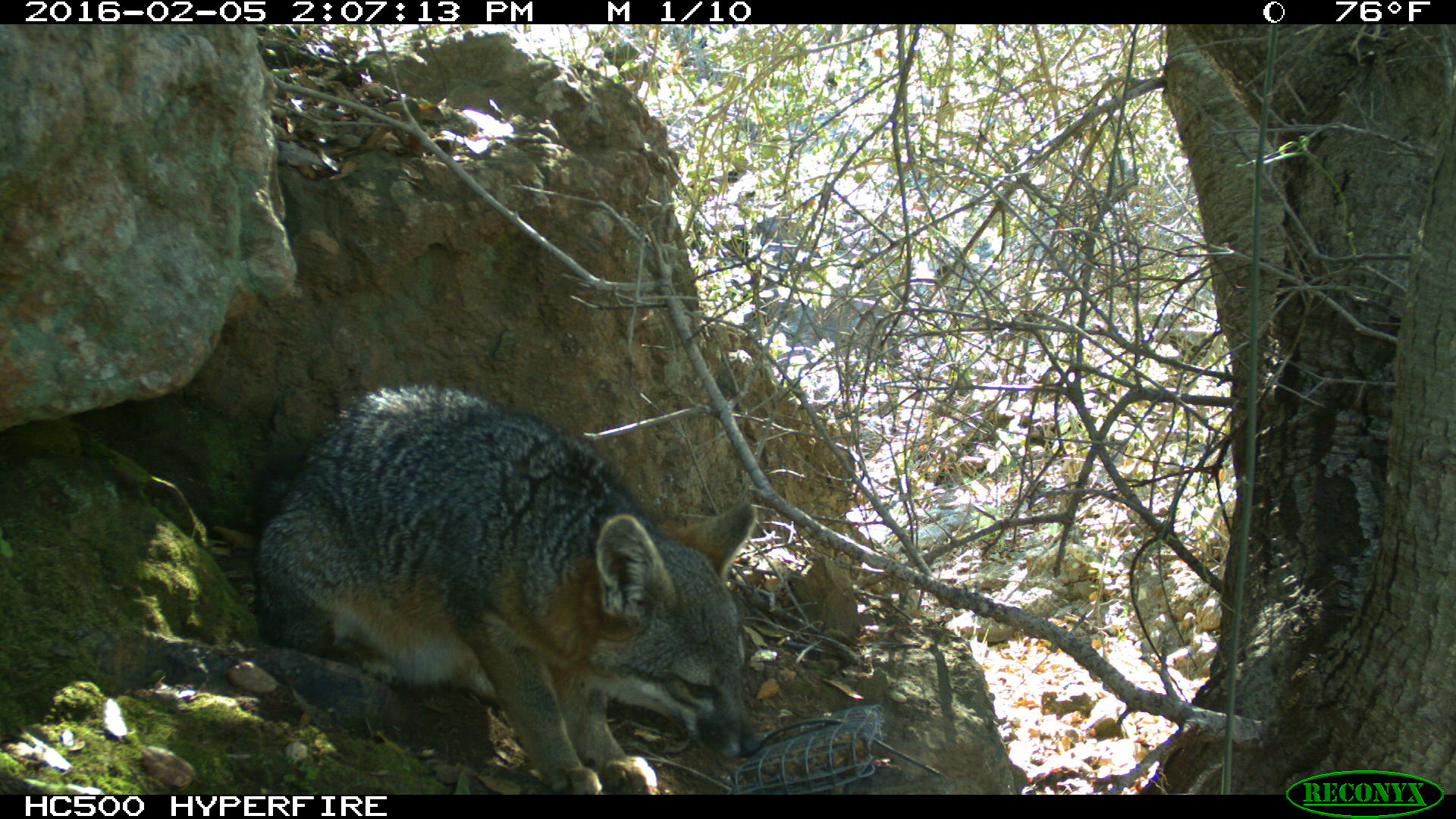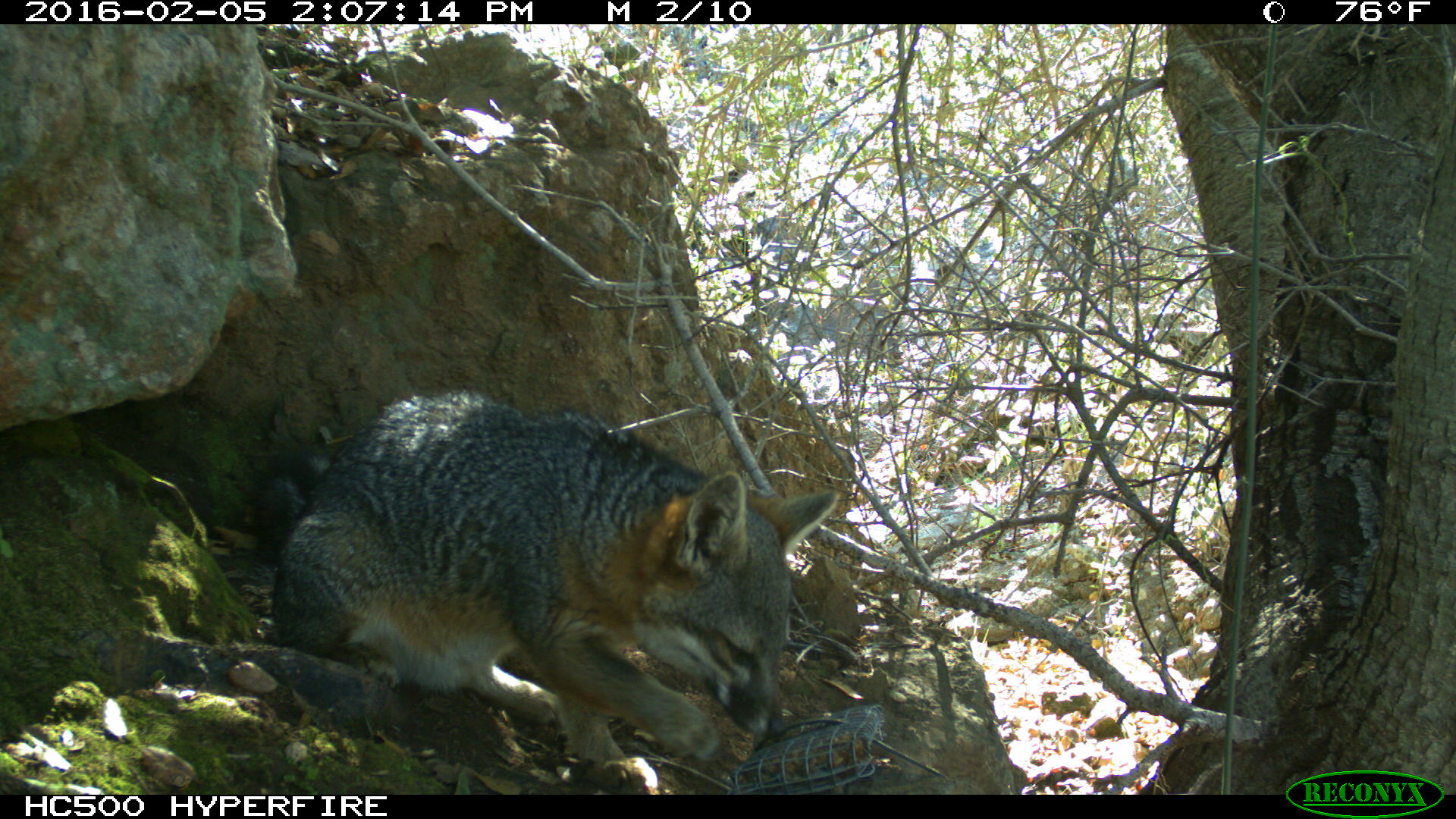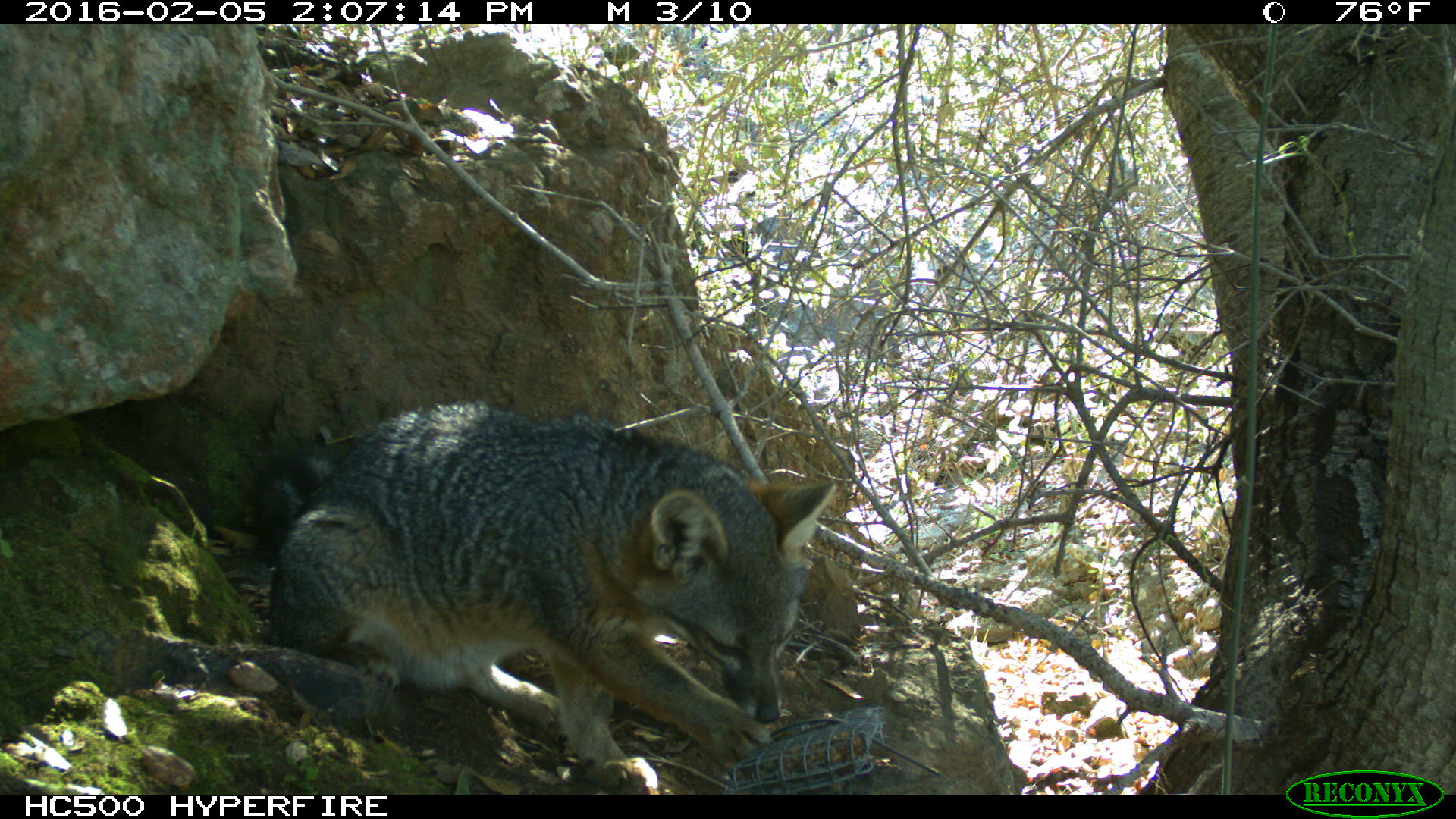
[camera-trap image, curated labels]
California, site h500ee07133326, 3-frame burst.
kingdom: Animalia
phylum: Chordata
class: Mammalia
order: Carnivora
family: Canidae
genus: Urocyon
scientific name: Urocyon littoralis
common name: island fox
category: fox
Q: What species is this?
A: Fox (island fox) (Urocyon littoralis).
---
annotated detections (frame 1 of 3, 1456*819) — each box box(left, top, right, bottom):
fox: box(252, 382, 764, 794)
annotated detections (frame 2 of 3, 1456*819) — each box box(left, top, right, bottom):
fox: box(250, 387, 837, 794)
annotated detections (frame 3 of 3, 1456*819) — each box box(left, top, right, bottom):
fox: box(256, 398, 842, 793)